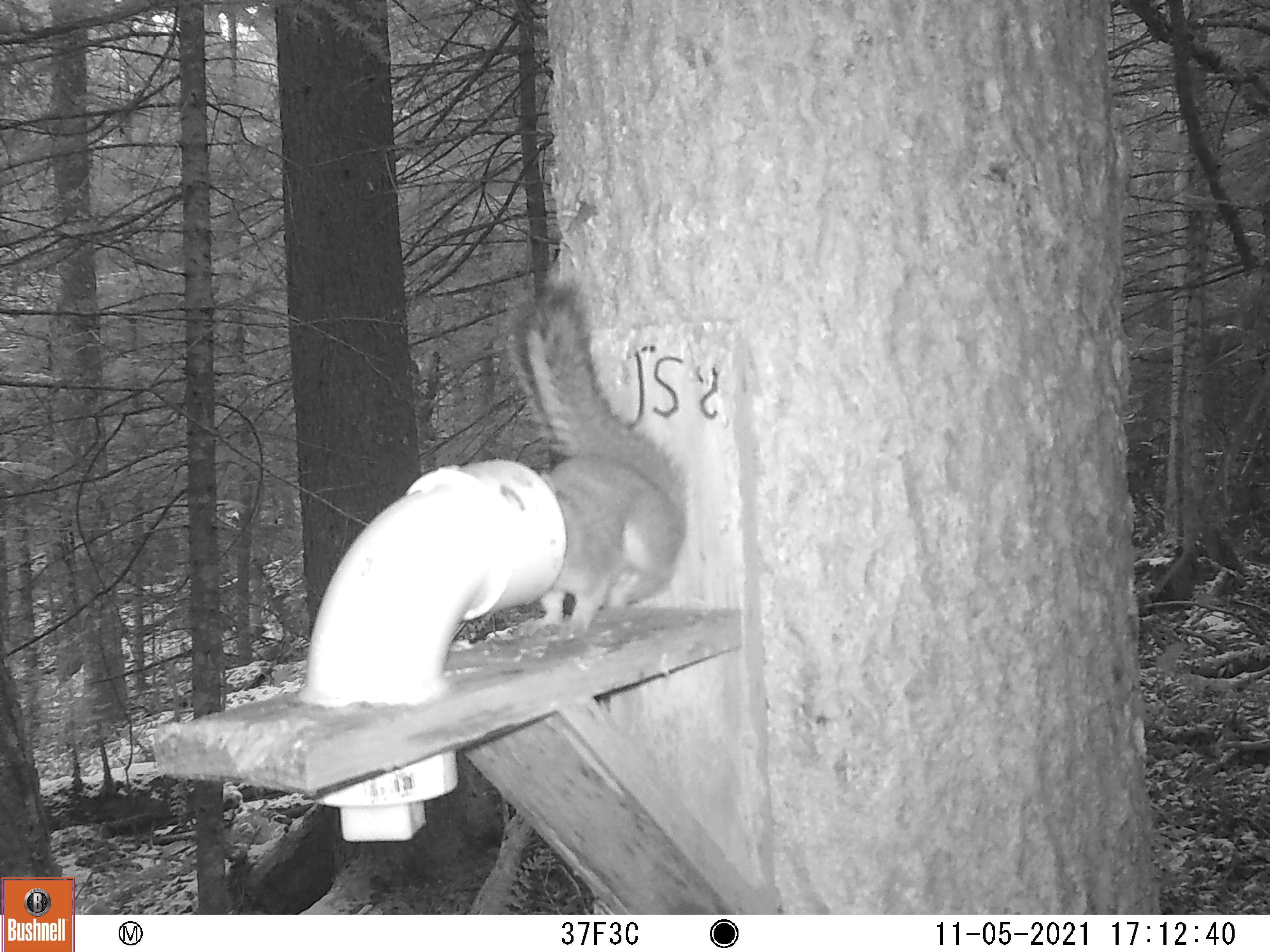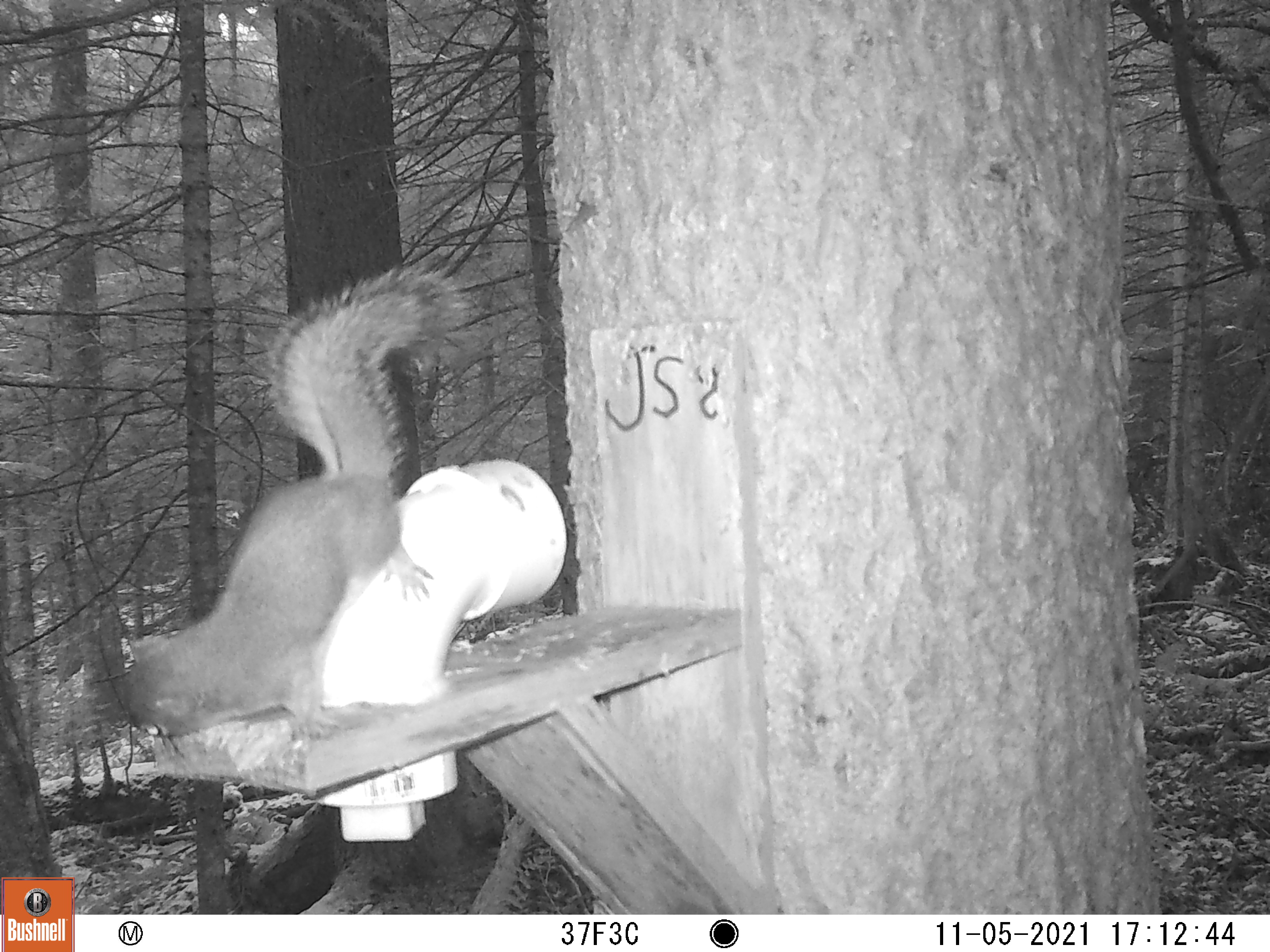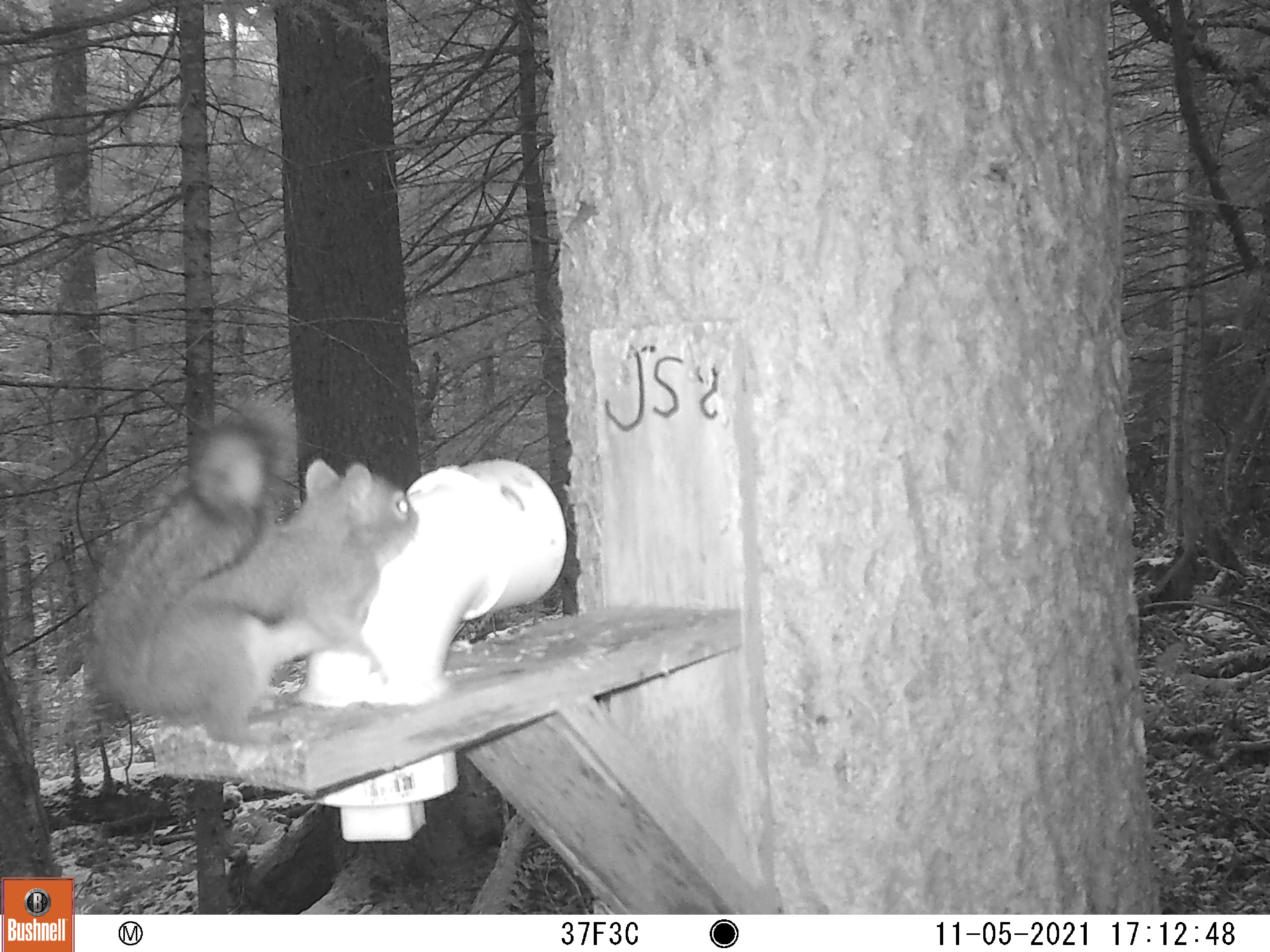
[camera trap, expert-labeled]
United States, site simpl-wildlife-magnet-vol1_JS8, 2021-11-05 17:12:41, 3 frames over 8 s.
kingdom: Animalia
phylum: Chordata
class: Mammalia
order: Rodentia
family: Sciuridae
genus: Tamiasciurus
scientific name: Tamiasciurus hudsonicus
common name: red squirrel